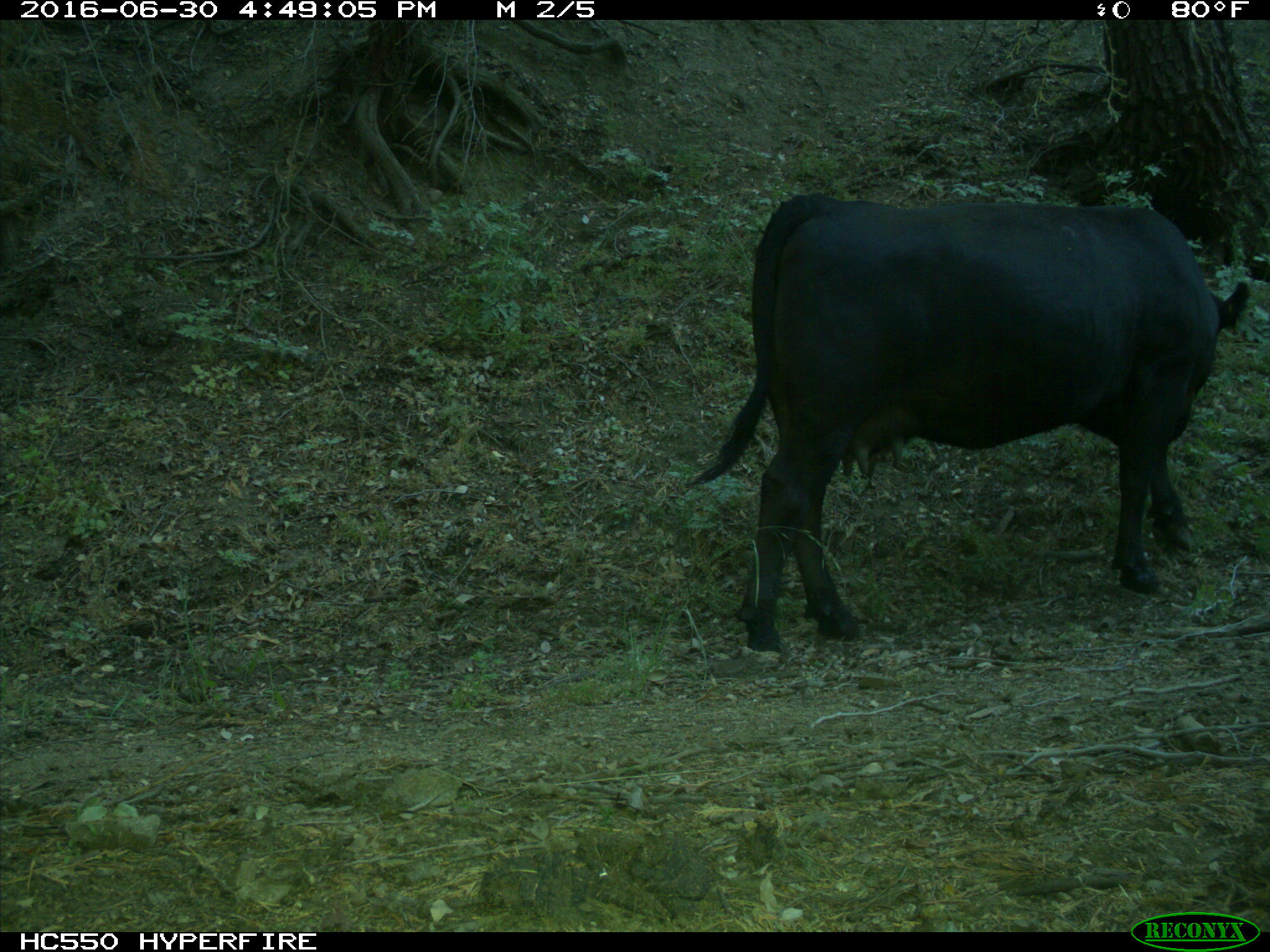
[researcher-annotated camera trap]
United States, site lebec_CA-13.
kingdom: Animalia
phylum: Chordata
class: Mammalia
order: Artiodactyla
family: Bovidae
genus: Bos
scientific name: Bos taurus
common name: domestic cow